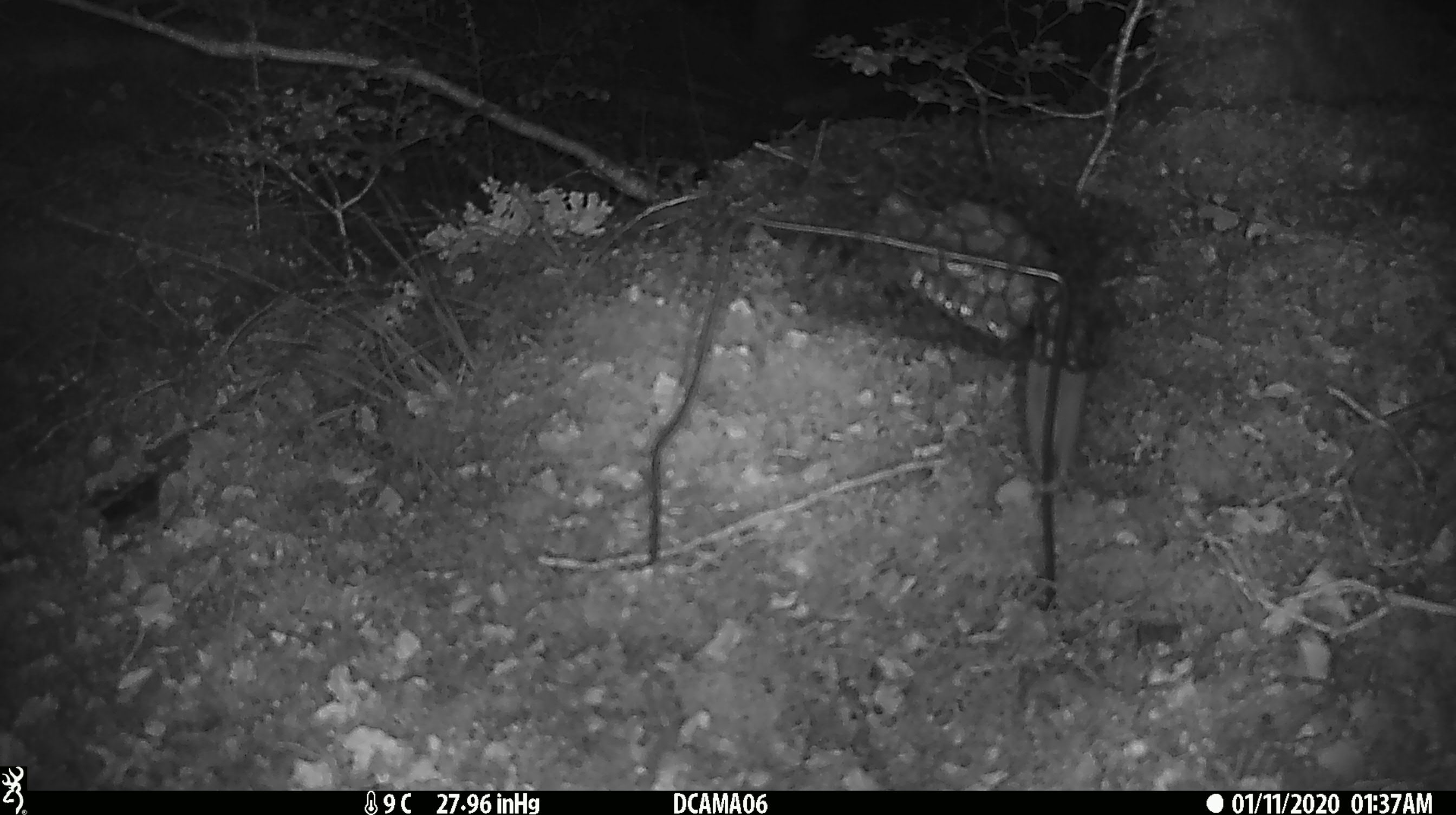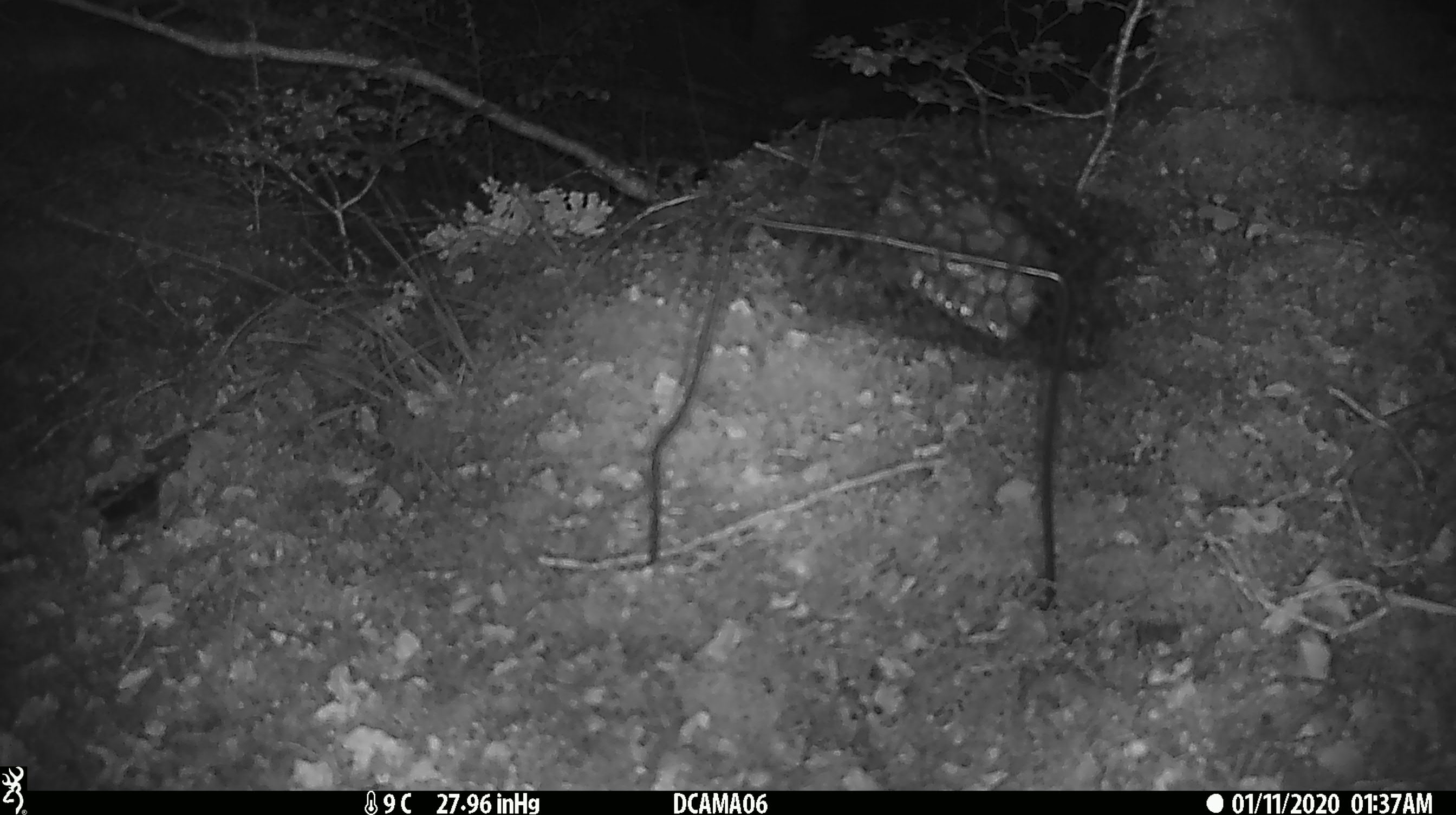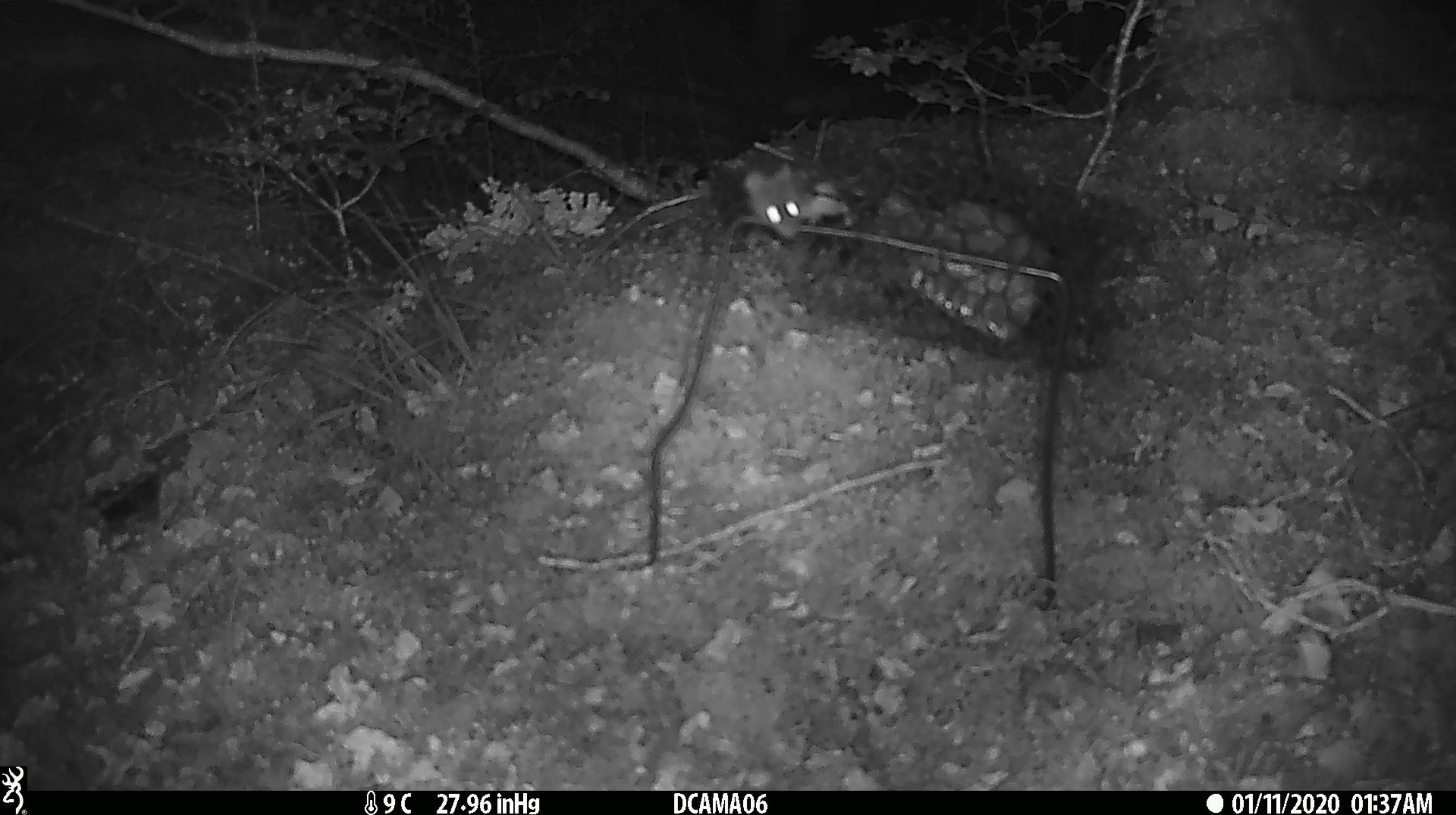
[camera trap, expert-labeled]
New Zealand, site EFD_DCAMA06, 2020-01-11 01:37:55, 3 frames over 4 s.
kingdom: Animalia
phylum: Chordata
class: Mammalia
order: Rodentia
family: Muridae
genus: Mus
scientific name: Mus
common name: mouse